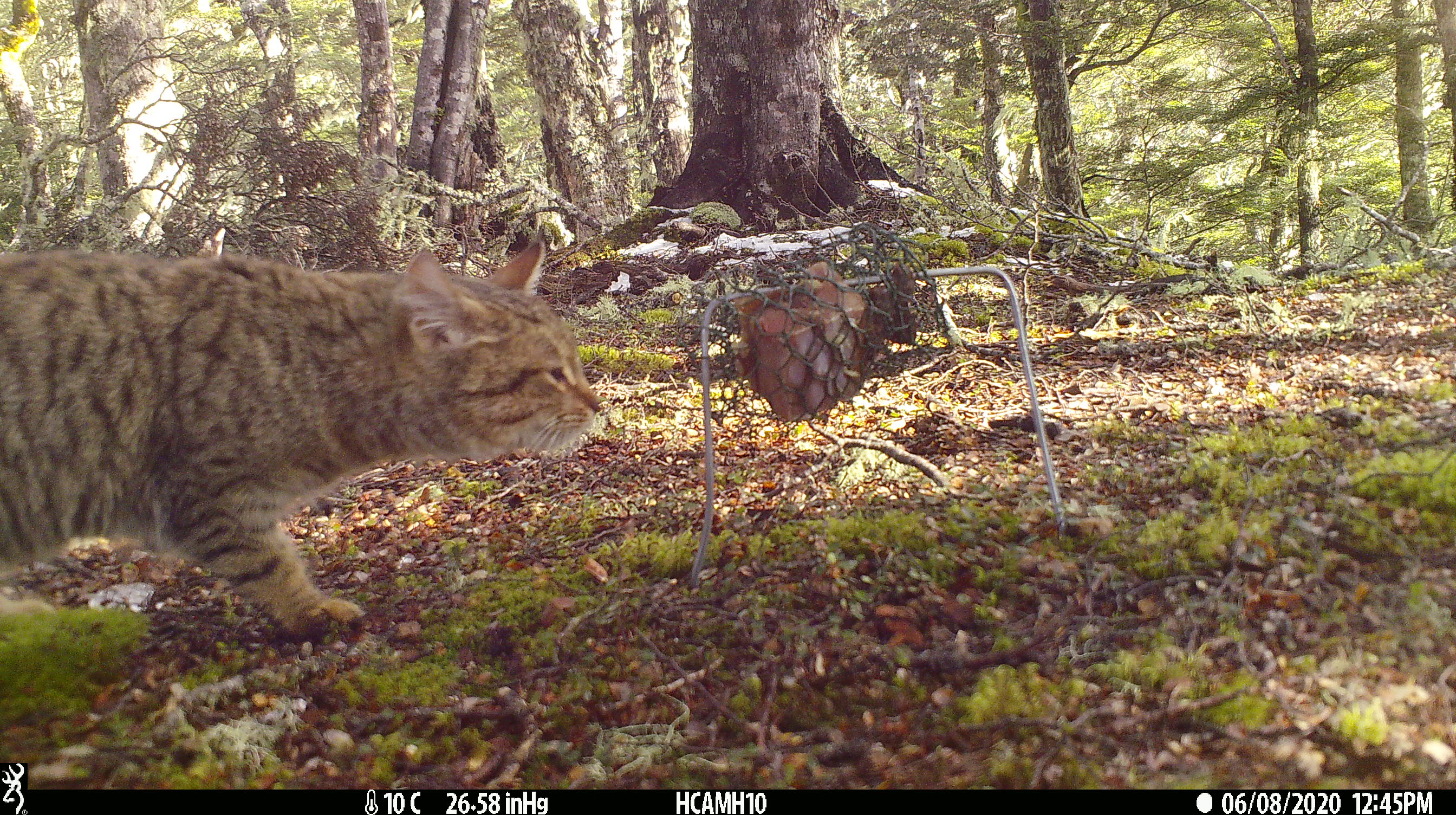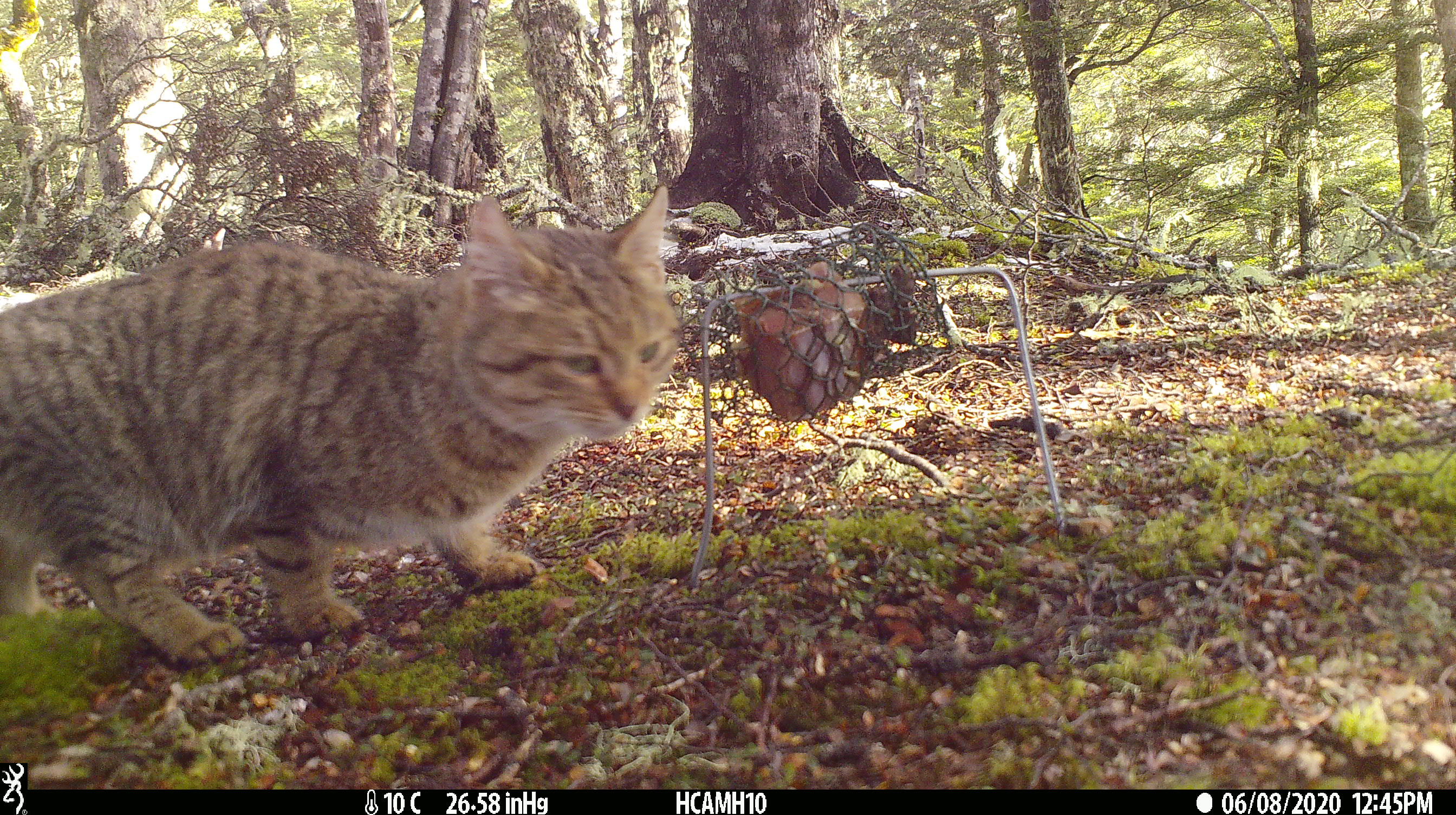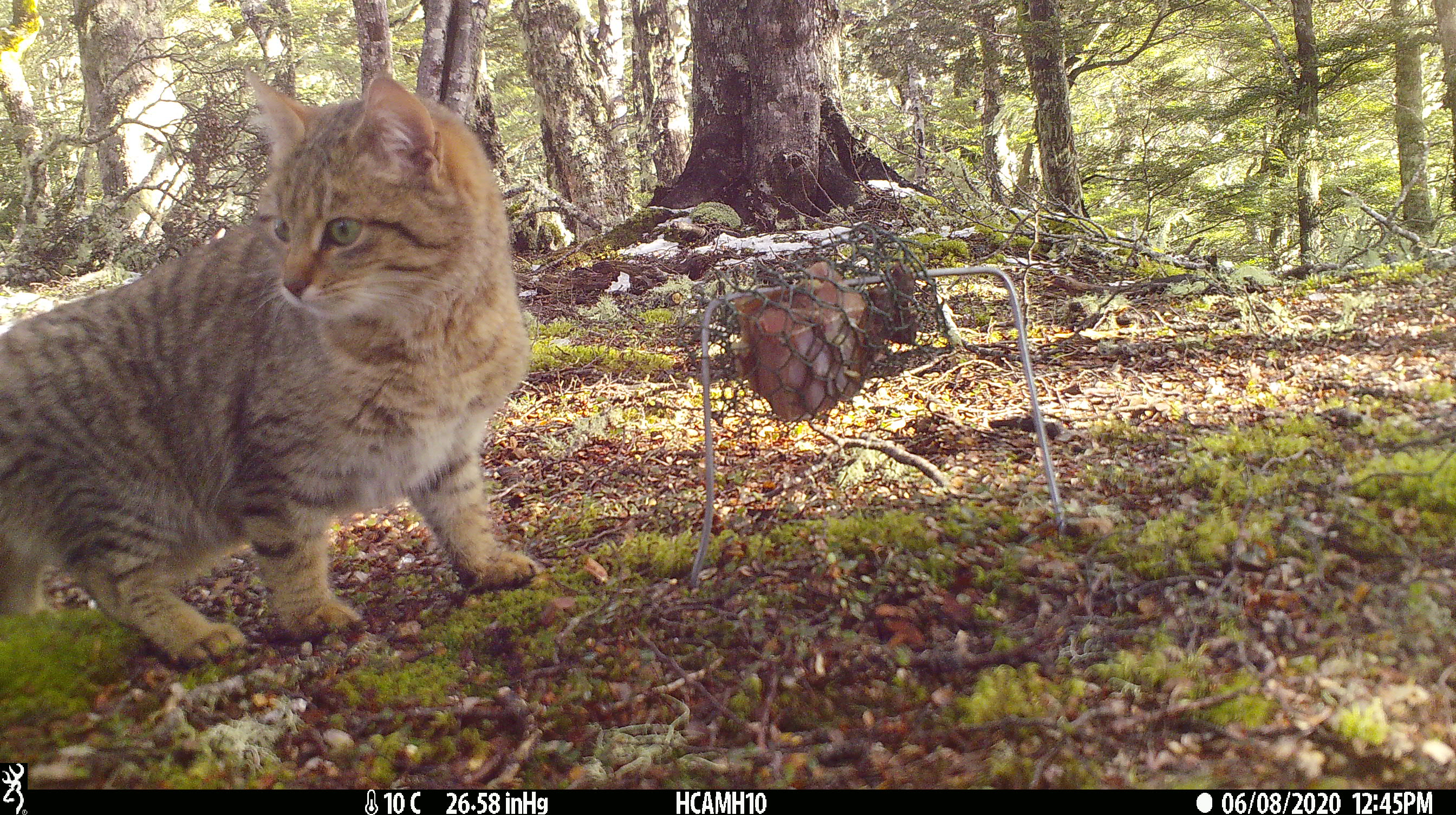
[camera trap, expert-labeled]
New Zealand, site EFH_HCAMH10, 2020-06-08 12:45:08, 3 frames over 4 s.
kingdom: Animalia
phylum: Chordata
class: Mammalia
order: Carnivora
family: Felidae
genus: Felis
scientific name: Felis catus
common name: domestic cat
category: cat